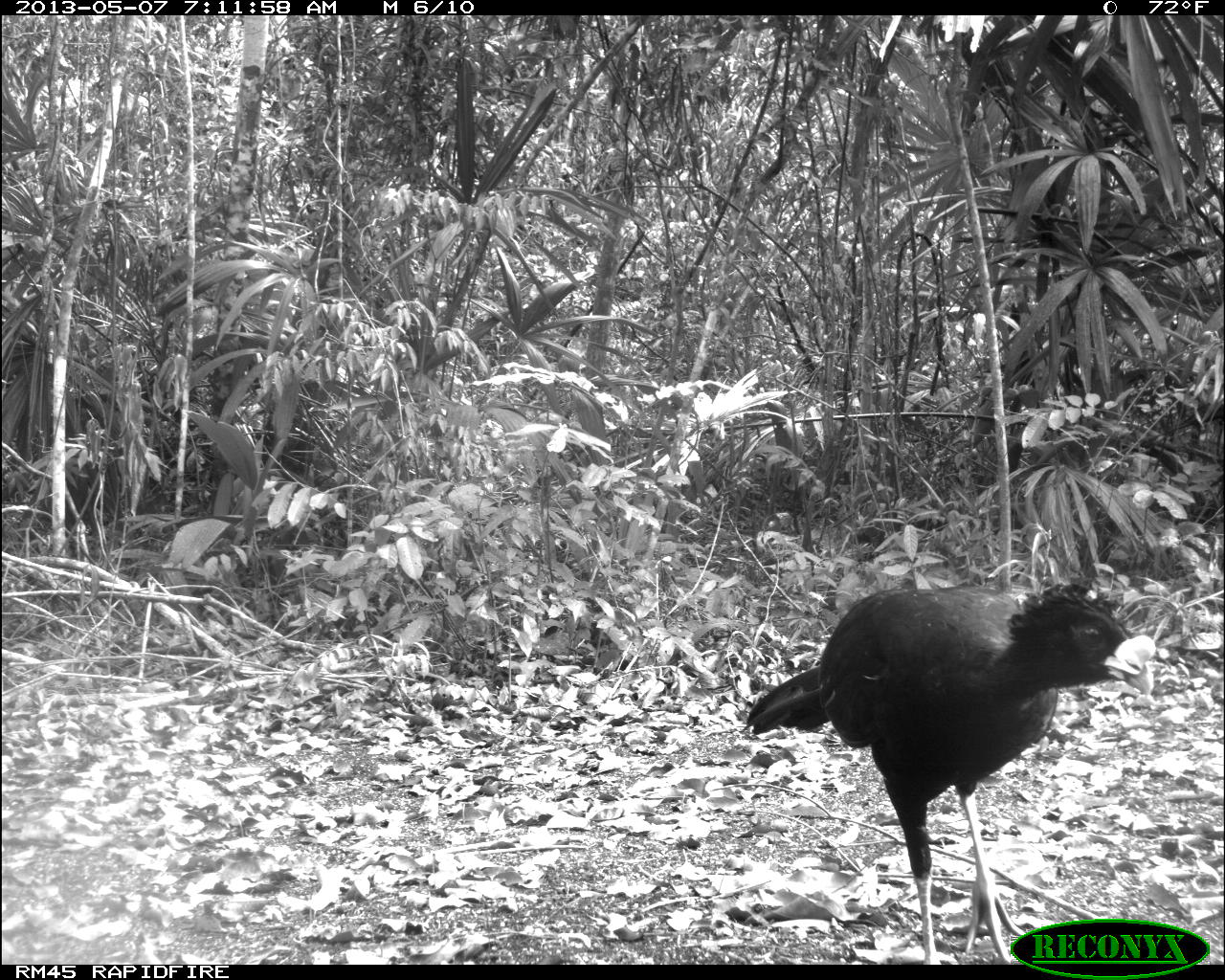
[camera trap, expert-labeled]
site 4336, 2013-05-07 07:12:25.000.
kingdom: Animalia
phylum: Chordata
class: Aves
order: Galliformes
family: Cracidae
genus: Crax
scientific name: Crax rubra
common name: great curassow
Crax rubra (great curassow), count 1, sex male.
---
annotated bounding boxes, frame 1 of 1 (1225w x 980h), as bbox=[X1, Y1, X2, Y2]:
crax rubra: bbox=[744, 582, 1147, 963]